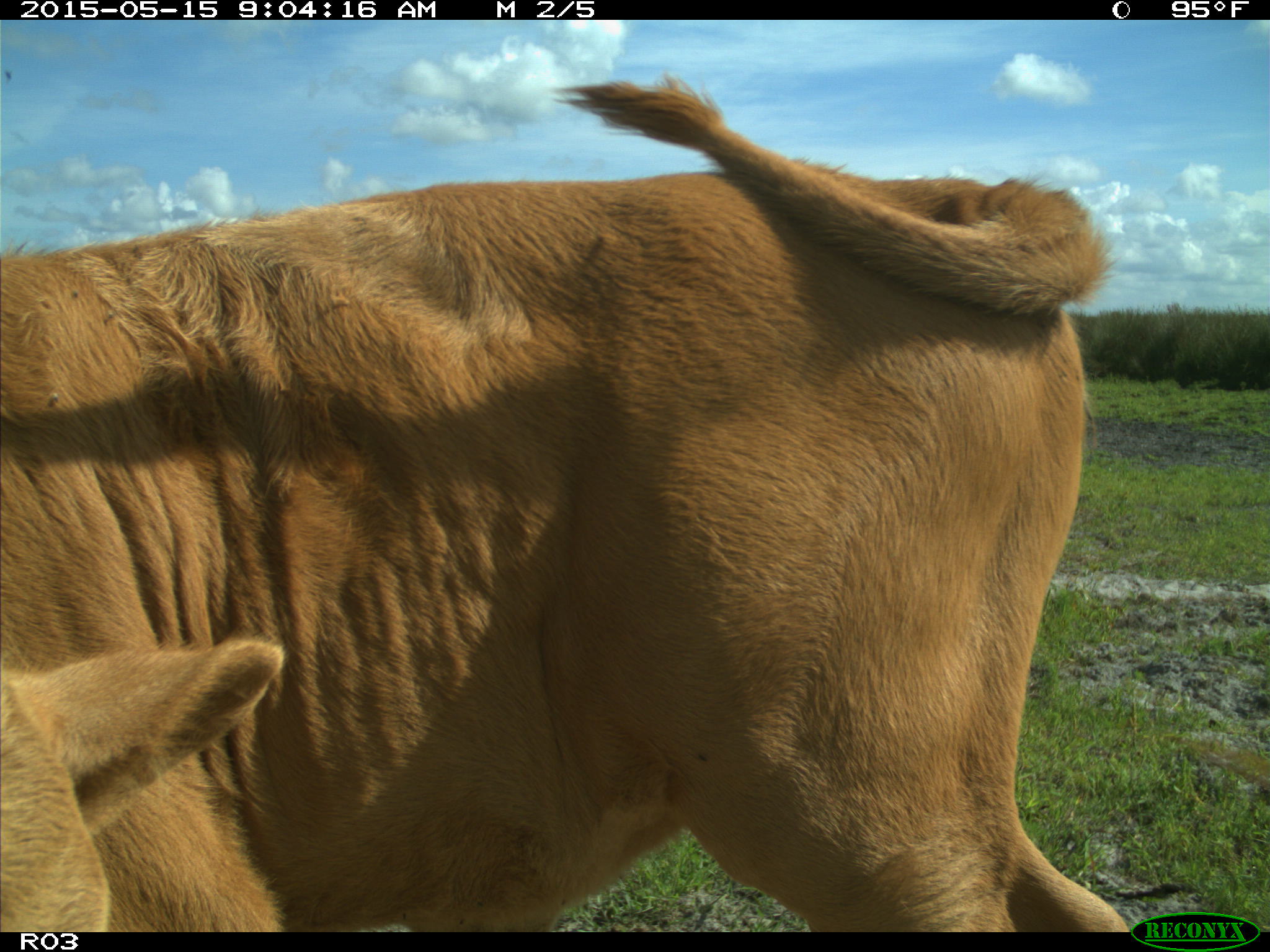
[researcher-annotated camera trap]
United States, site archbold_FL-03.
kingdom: Animalia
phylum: Chordata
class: Mammalia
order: Artiodactyla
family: Bovidae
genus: Bos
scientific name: Bos taurus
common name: domestic cow